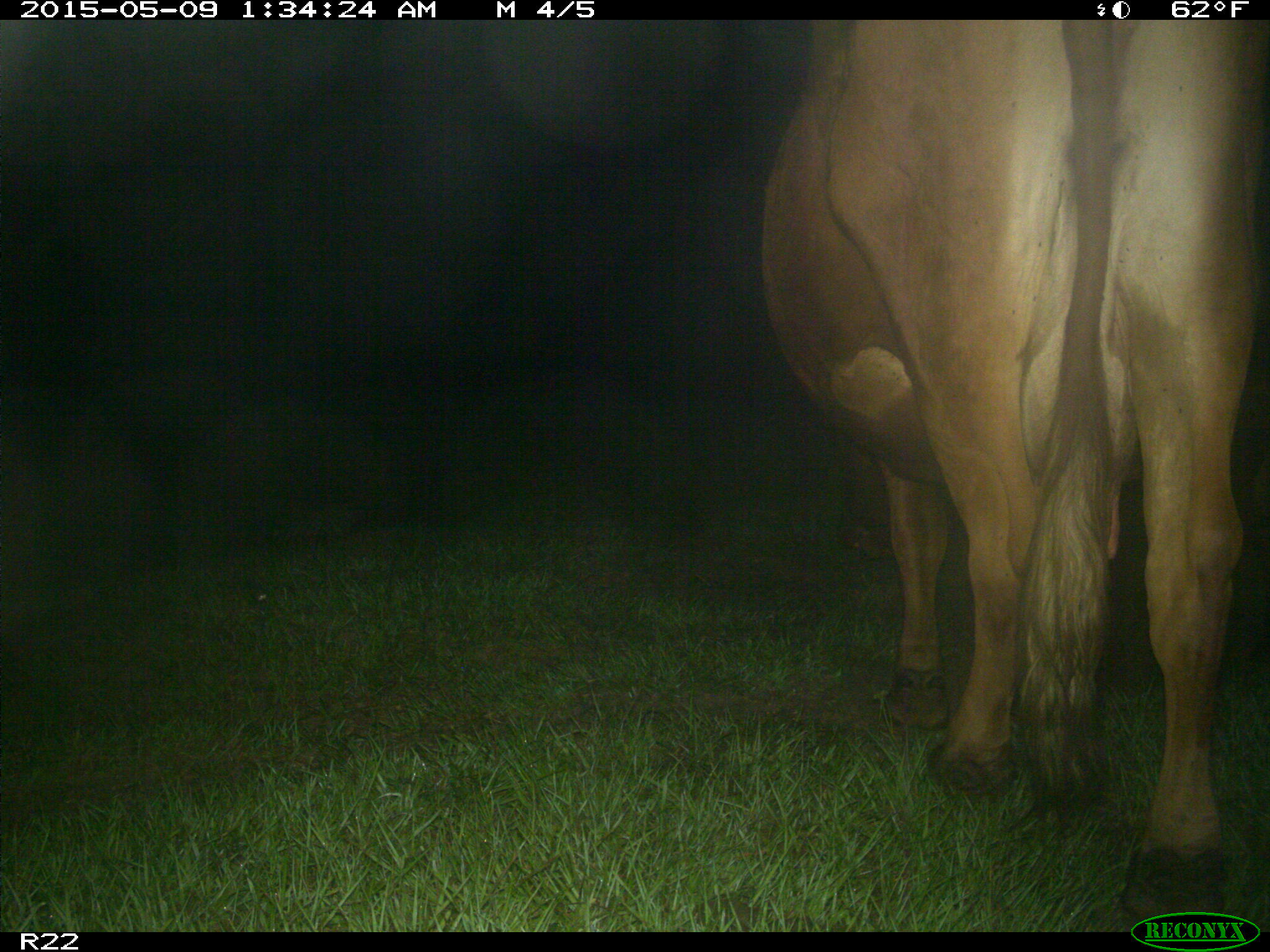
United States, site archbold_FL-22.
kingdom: Animalia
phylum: Chordata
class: Mammalia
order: Artiodactyla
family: Bovidae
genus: Bos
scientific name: Bos taurus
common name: domestic cow